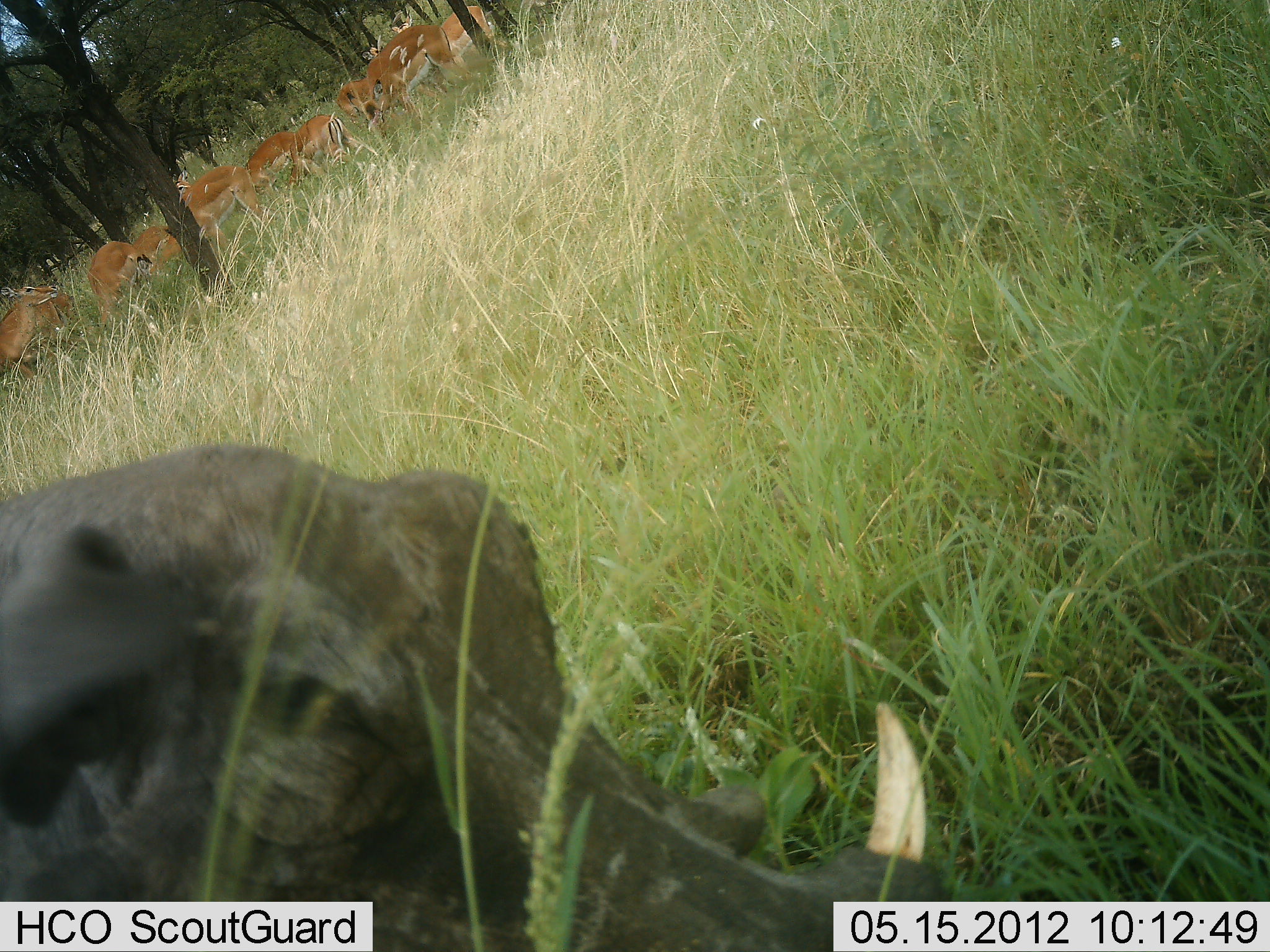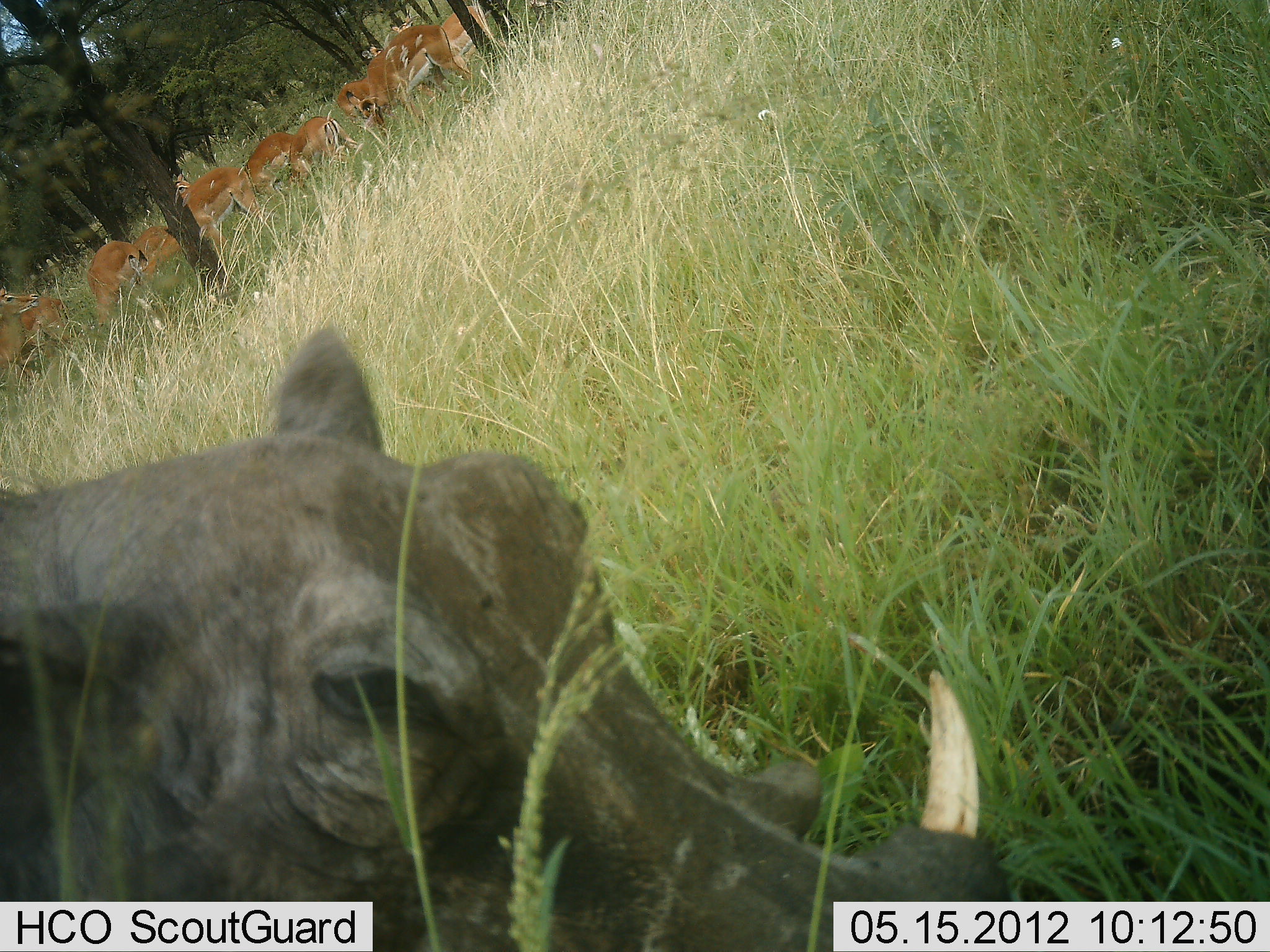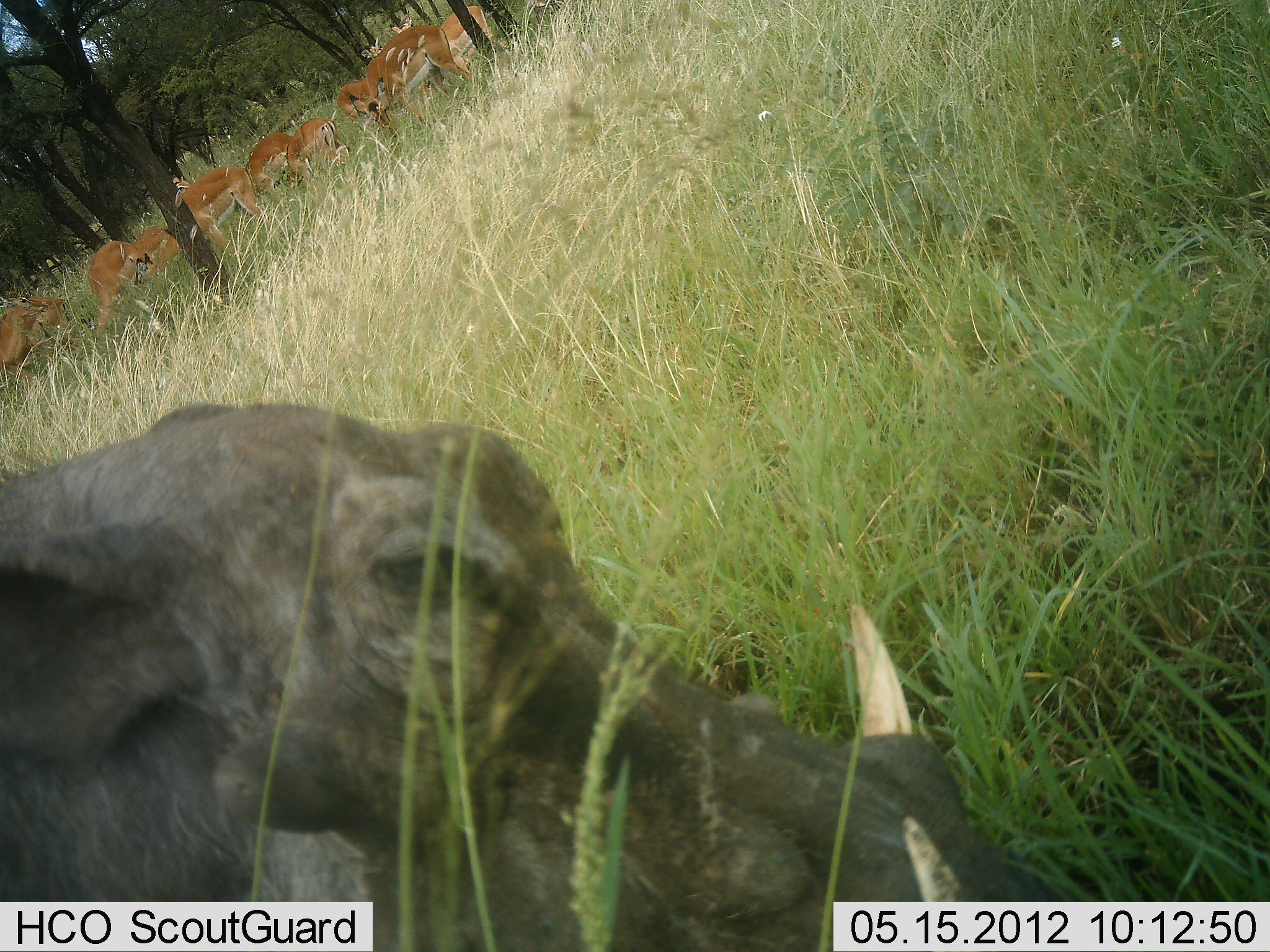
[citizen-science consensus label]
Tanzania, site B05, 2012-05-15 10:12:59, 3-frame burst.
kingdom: Animalia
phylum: Chordata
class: Mammalia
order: Artiodactyla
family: Bovidae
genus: Aepyceros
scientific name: Aepyceros melampus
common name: impala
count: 10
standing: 79%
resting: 0%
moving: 7%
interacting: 0%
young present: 7%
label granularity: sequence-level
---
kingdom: Animalia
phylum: Chordata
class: Mammalia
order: Artiodactyla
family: Suidae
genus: Phacochoerus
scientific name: Phacochoerus africanus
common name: warthog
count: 1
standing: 42%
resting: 12%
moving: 21%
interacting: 0%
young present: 0%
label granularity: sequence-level